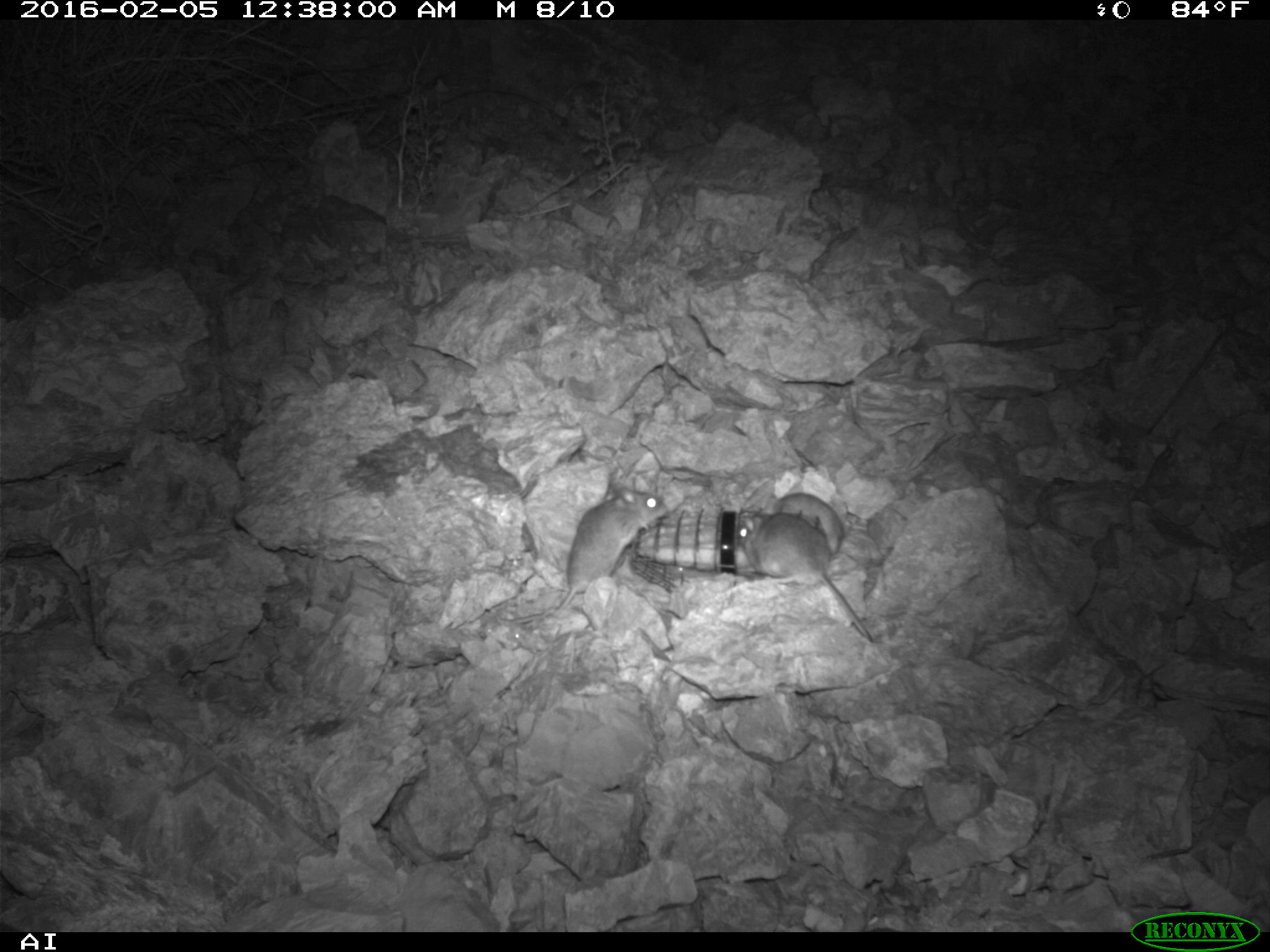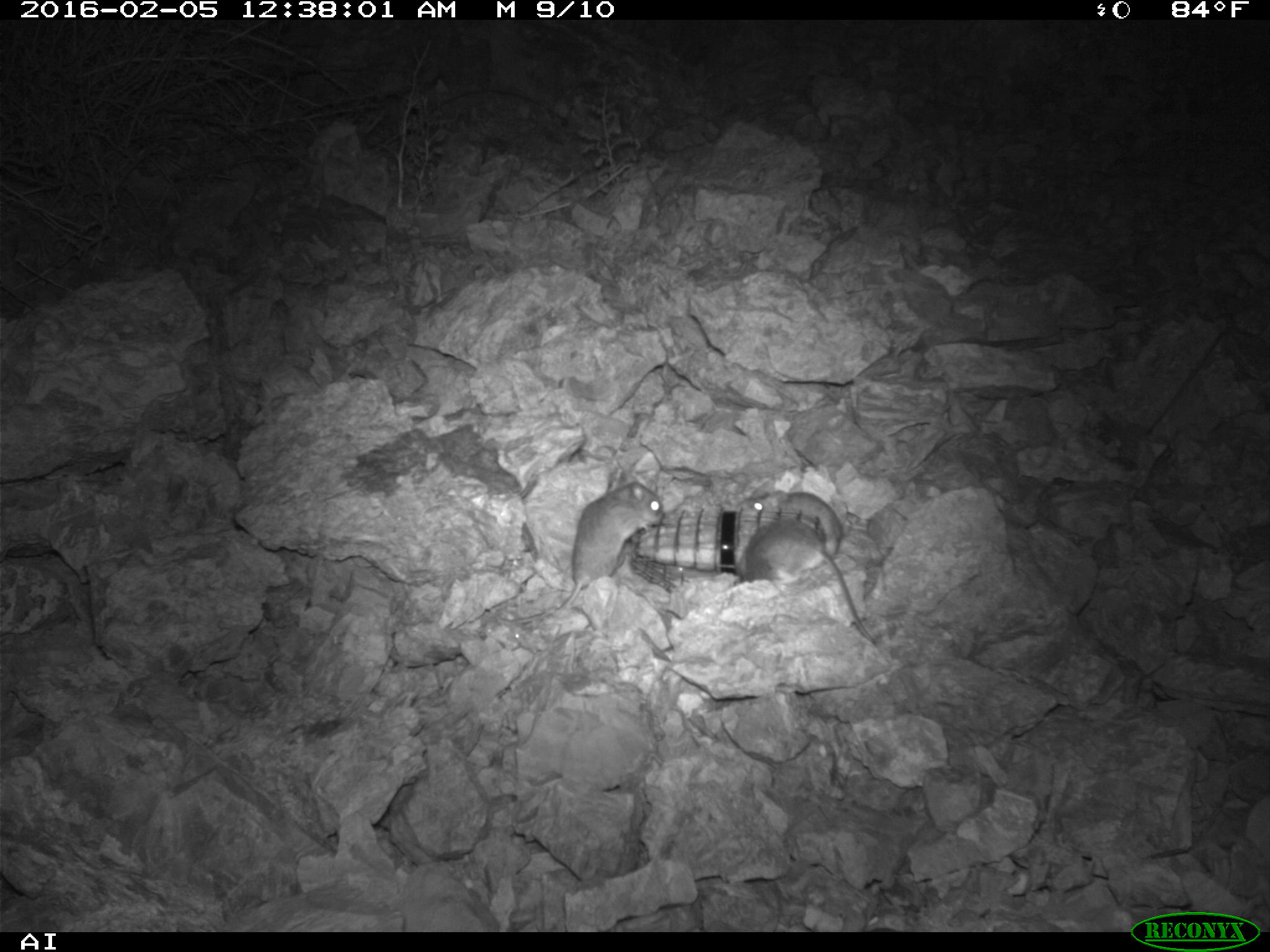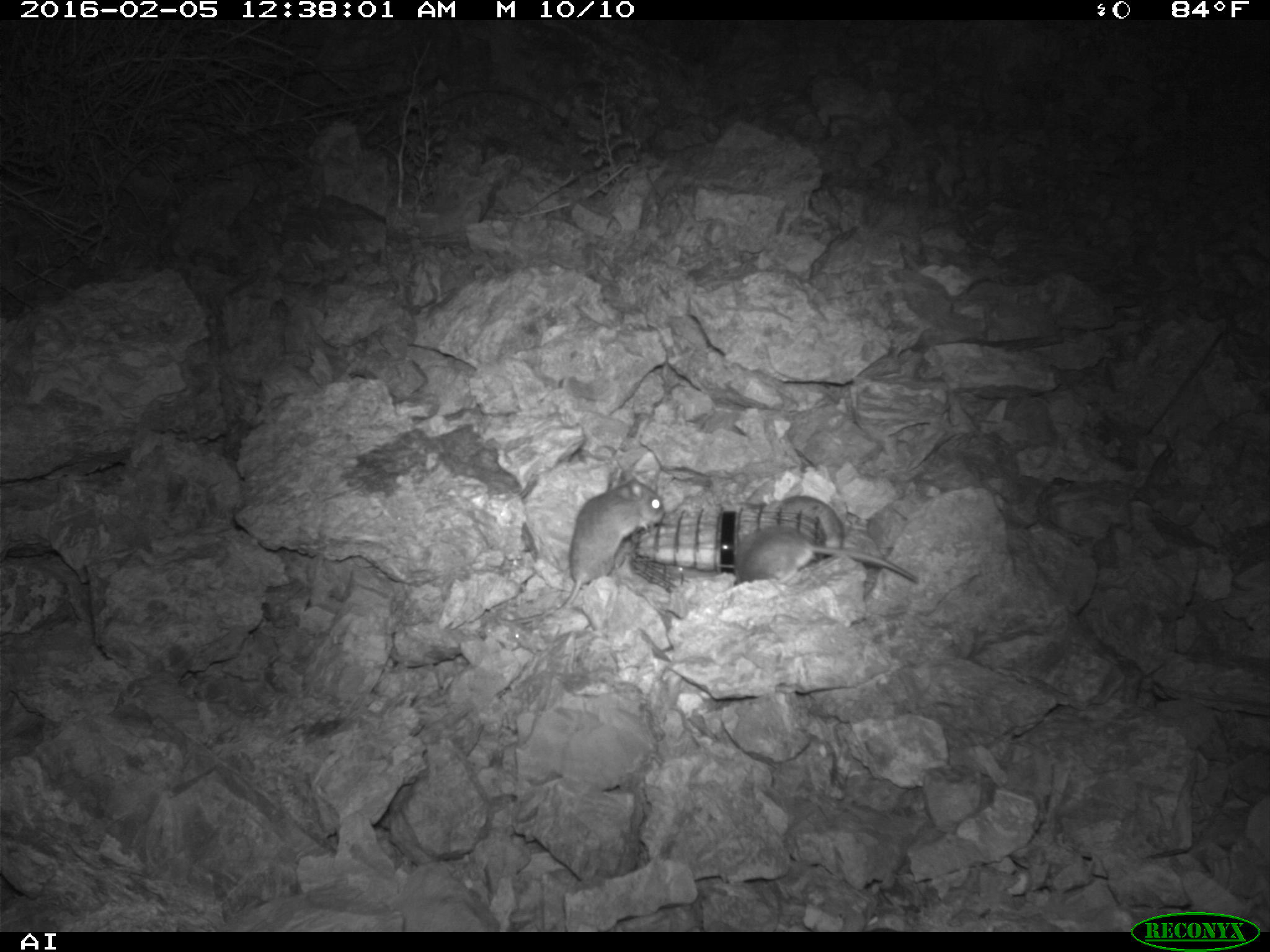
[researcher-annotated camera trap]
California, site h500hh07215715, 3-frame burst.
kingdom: Animalia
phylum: Chordata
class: Mammalia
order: Rodentia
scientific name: Rodentia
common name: rodent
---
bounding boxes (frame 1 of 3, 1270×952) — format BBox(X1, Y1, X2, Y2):
rodent: BBox(739, 512, 872, 641); BBox(551, 487, 667, 617); BBox(775, 492, 843, 554)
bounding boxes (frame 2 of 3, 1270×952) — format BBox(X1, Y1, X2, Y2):
rodent: BBox(494, 480, 665, 625); BBox(738, 516, 876, 648); BBox(740, 485, 843, 561)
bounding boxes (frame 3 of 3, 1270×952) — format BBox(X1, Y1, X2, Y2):
rodent: BBox(496, 474, 664, 622); BBox(733, 527, 918, 588); BBox(744, 490, 845, 558)